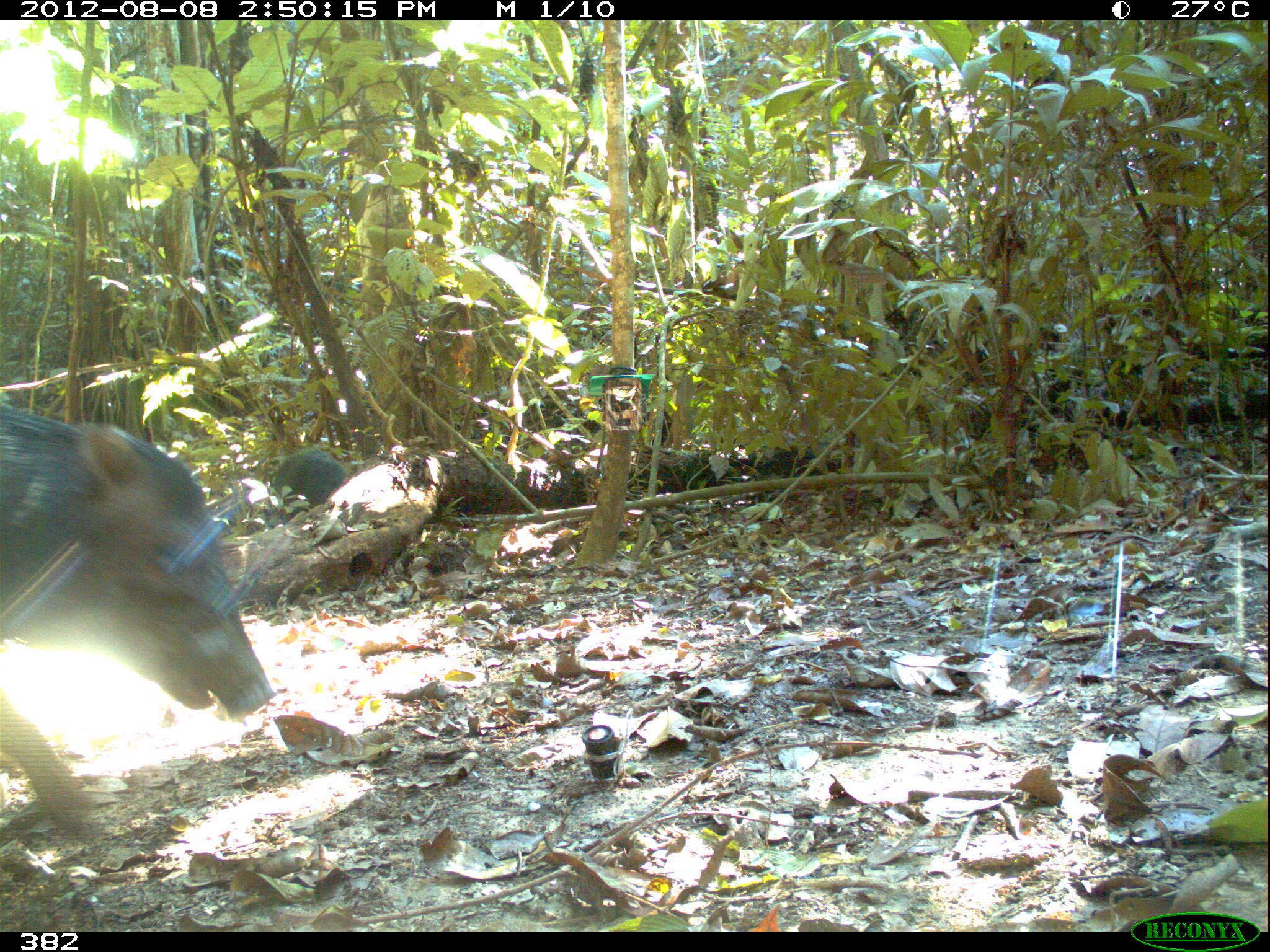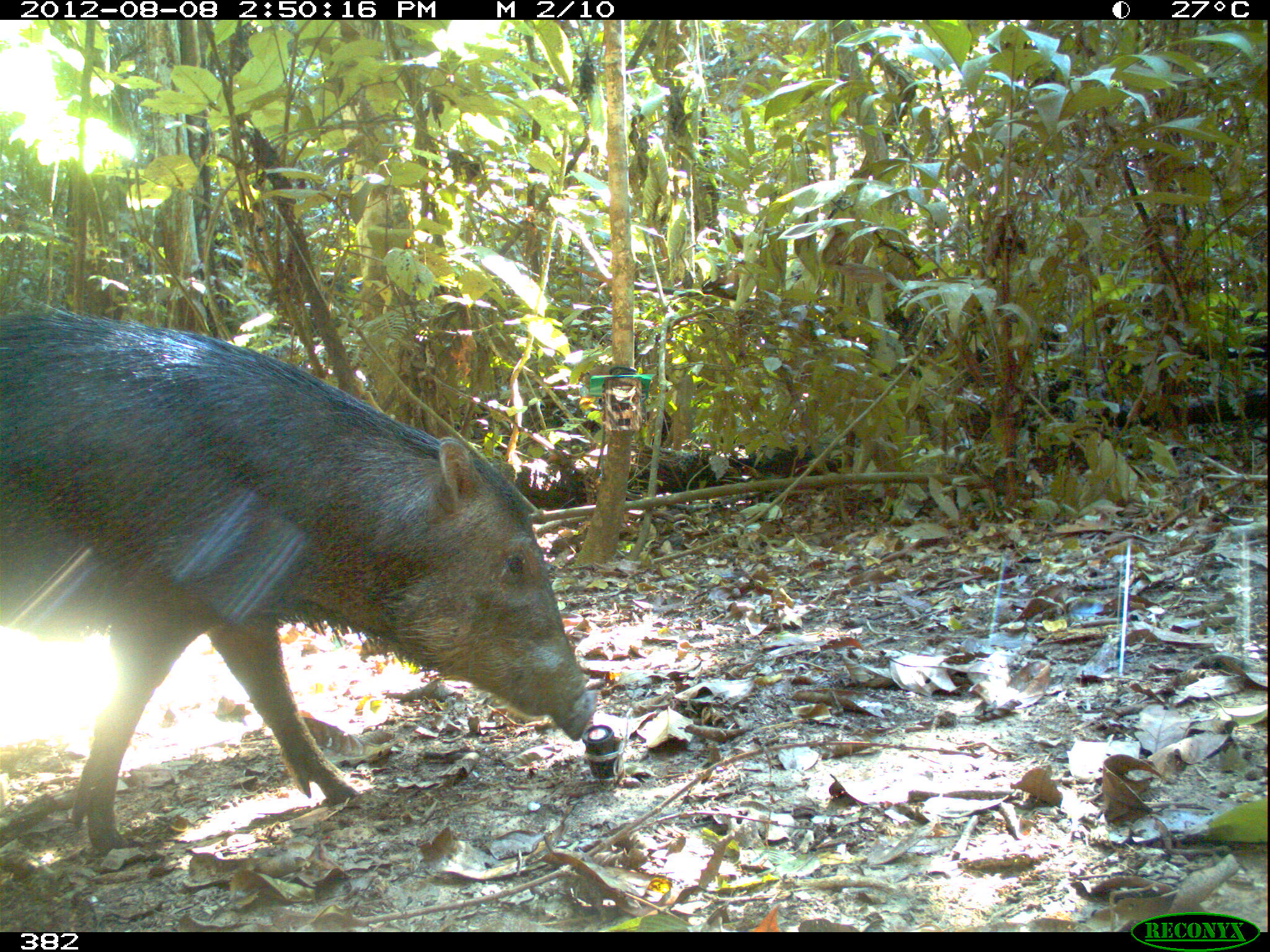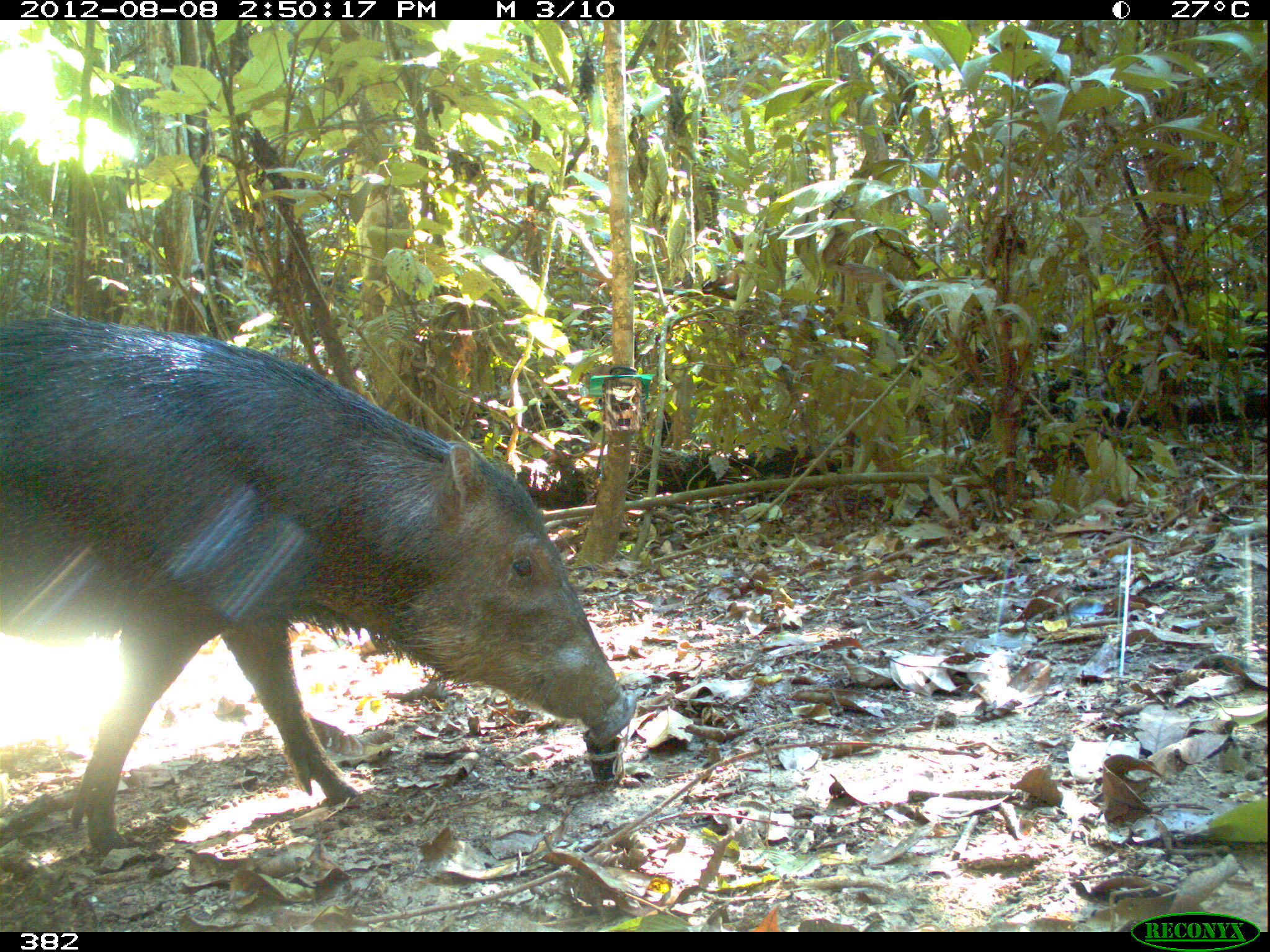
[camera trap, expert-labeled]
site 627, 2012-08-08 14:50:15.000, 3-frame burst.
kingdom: Animalia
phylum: Chordata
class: Mammalia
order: Artiodactyla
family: Tayassuidae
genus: Tayassu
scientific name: Tayassu pecari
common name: white-lipped peccary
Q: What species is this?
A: Tayassu pecari (white-lipped peccary).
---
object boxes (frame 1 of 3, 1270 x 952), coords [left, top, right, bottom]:
tayassu pecari: [0, 402, 275, 833]; [270, 446, 348, 507]